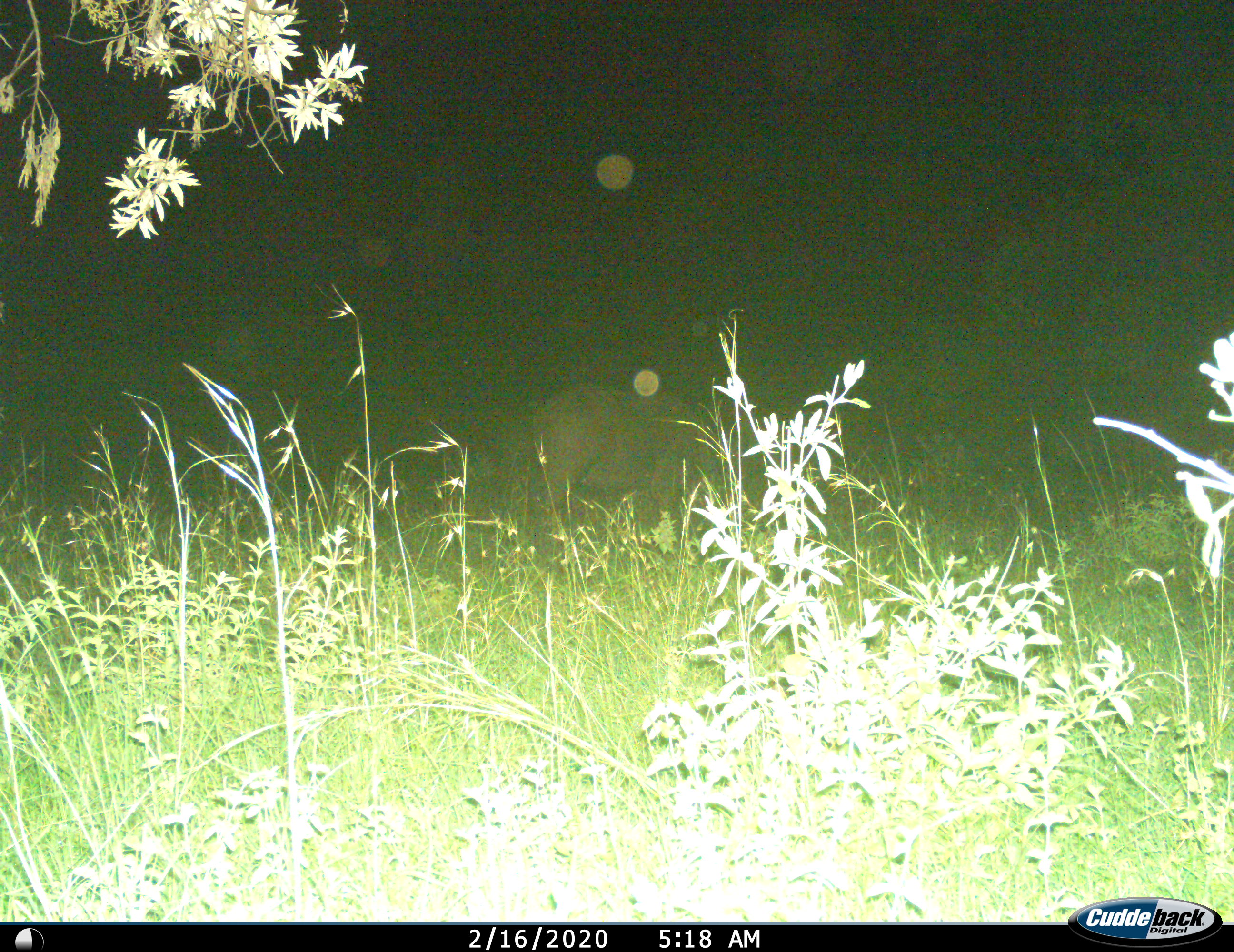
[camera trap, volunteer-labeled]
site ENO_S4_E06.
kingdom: Animalia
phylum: Chordata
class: Mammalia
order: Artiodactyla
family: Bovidae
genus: Syncerus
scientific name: Syncerus caffer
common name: african buffalo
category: buffalo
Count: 1.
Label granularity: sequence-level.